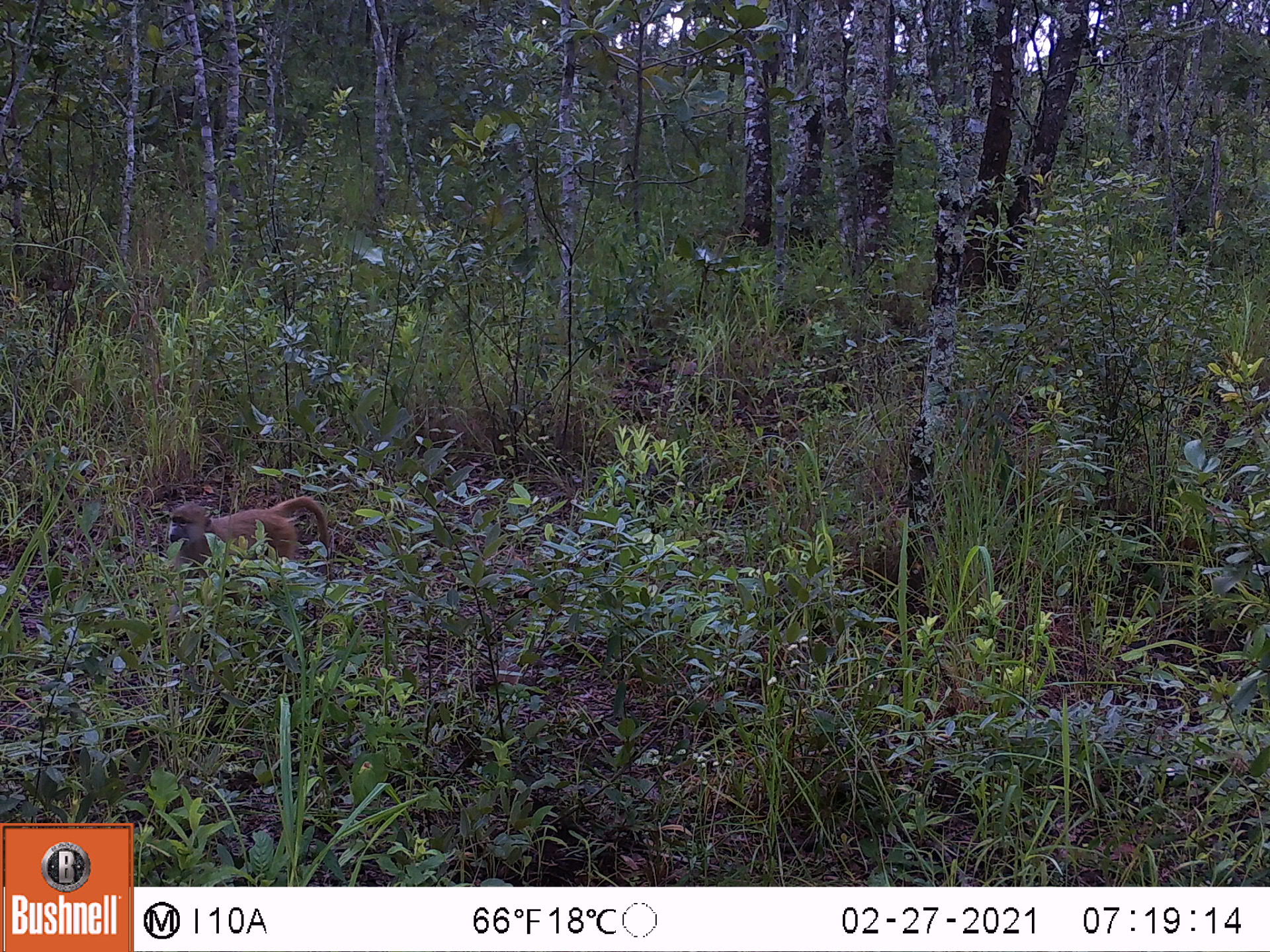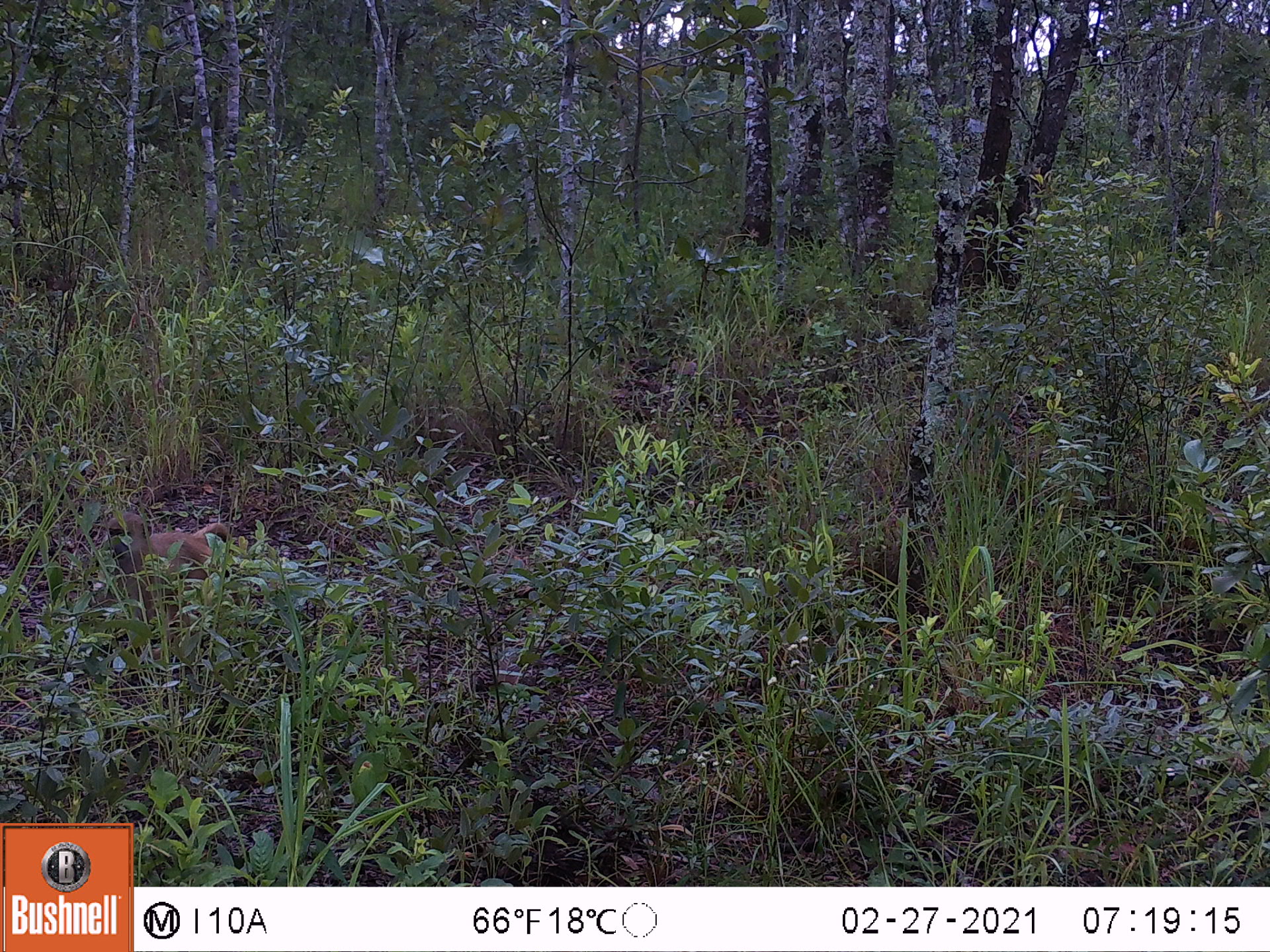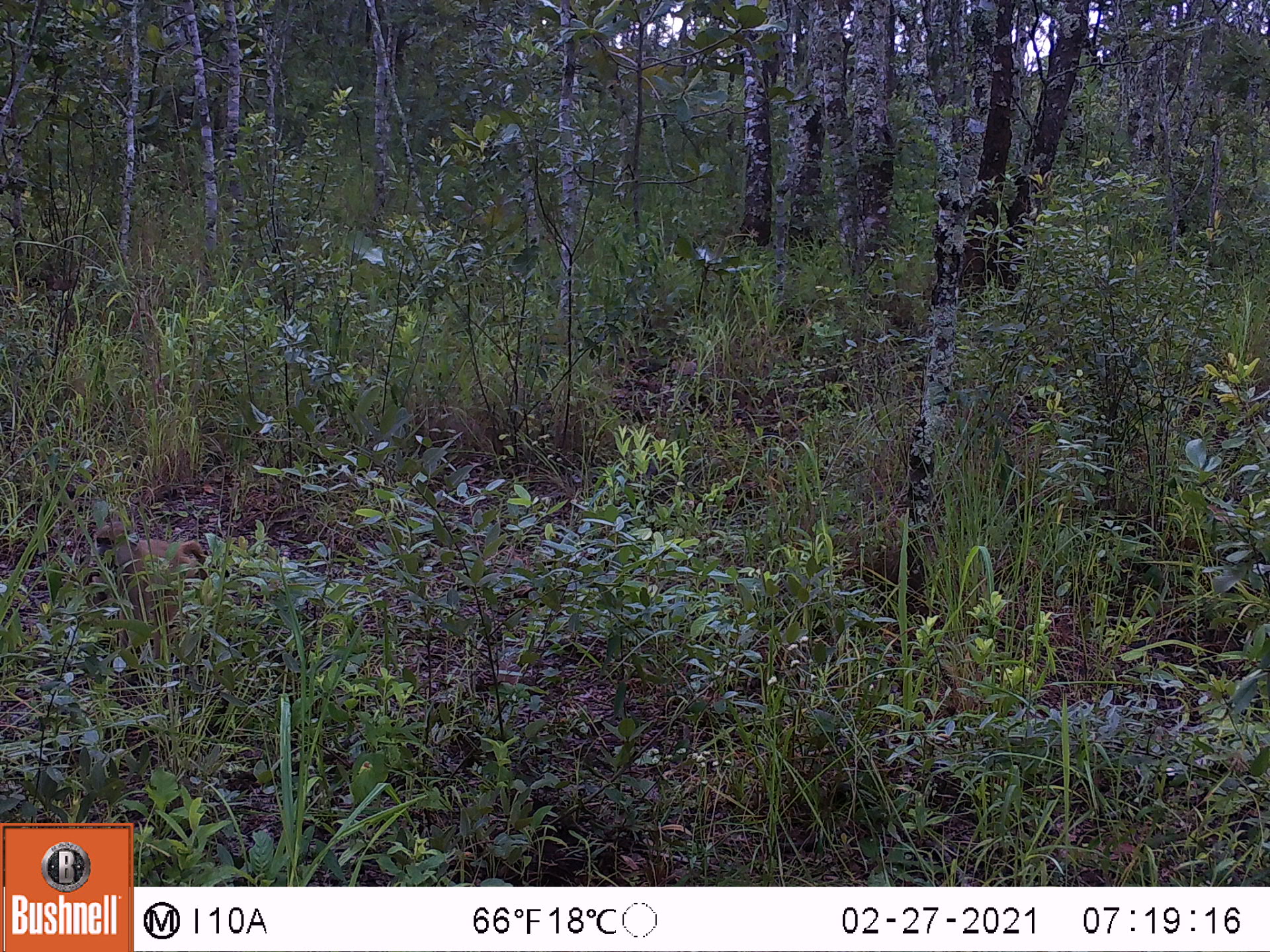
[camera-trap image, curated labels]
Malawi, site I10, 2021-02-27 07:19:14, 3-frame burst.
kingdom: Animalia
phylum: Chordata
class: Mammalia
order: Primates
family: Cercopithecidae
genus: Papio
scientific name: Papio cynocephalus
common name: yellow baboon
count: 1